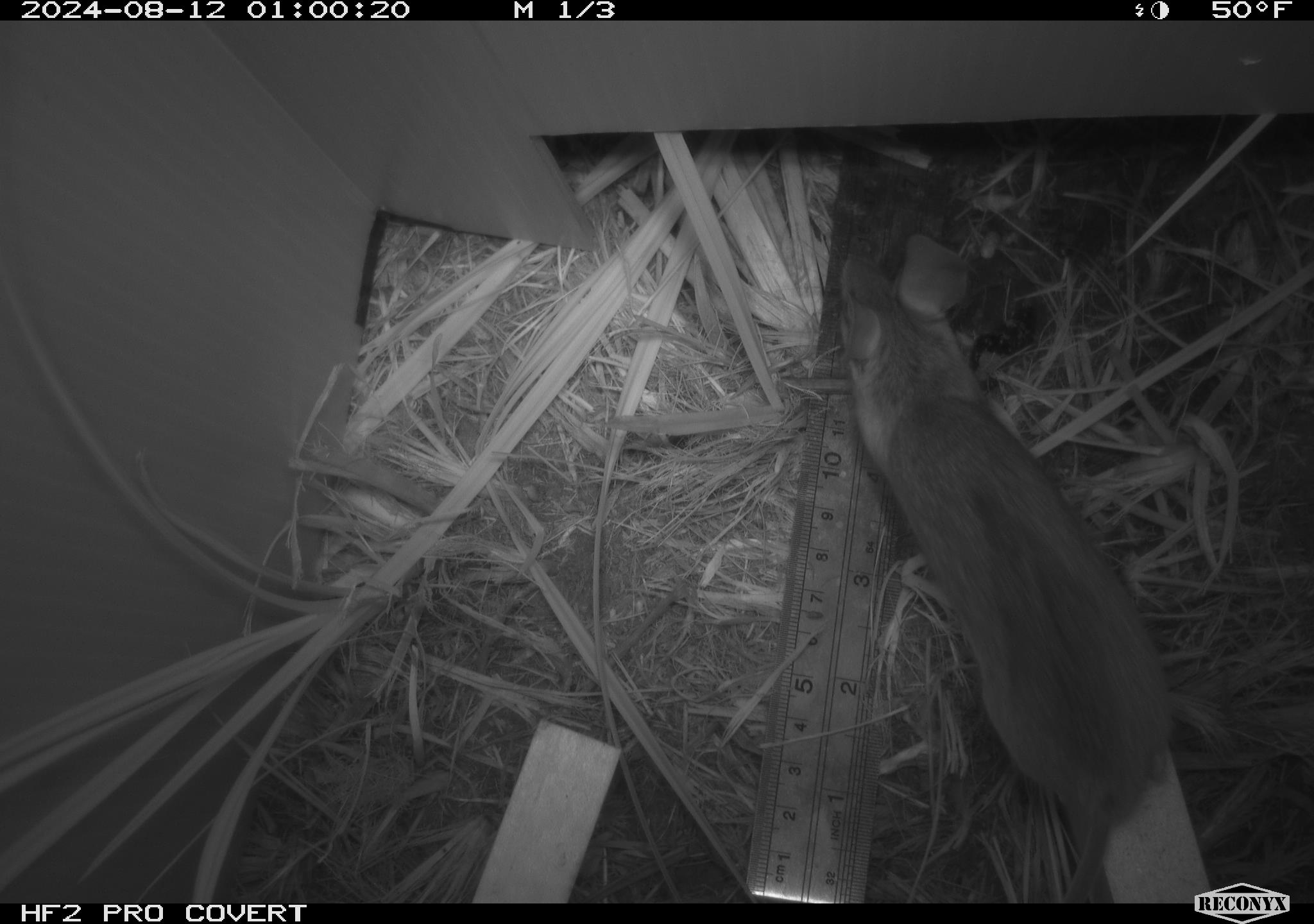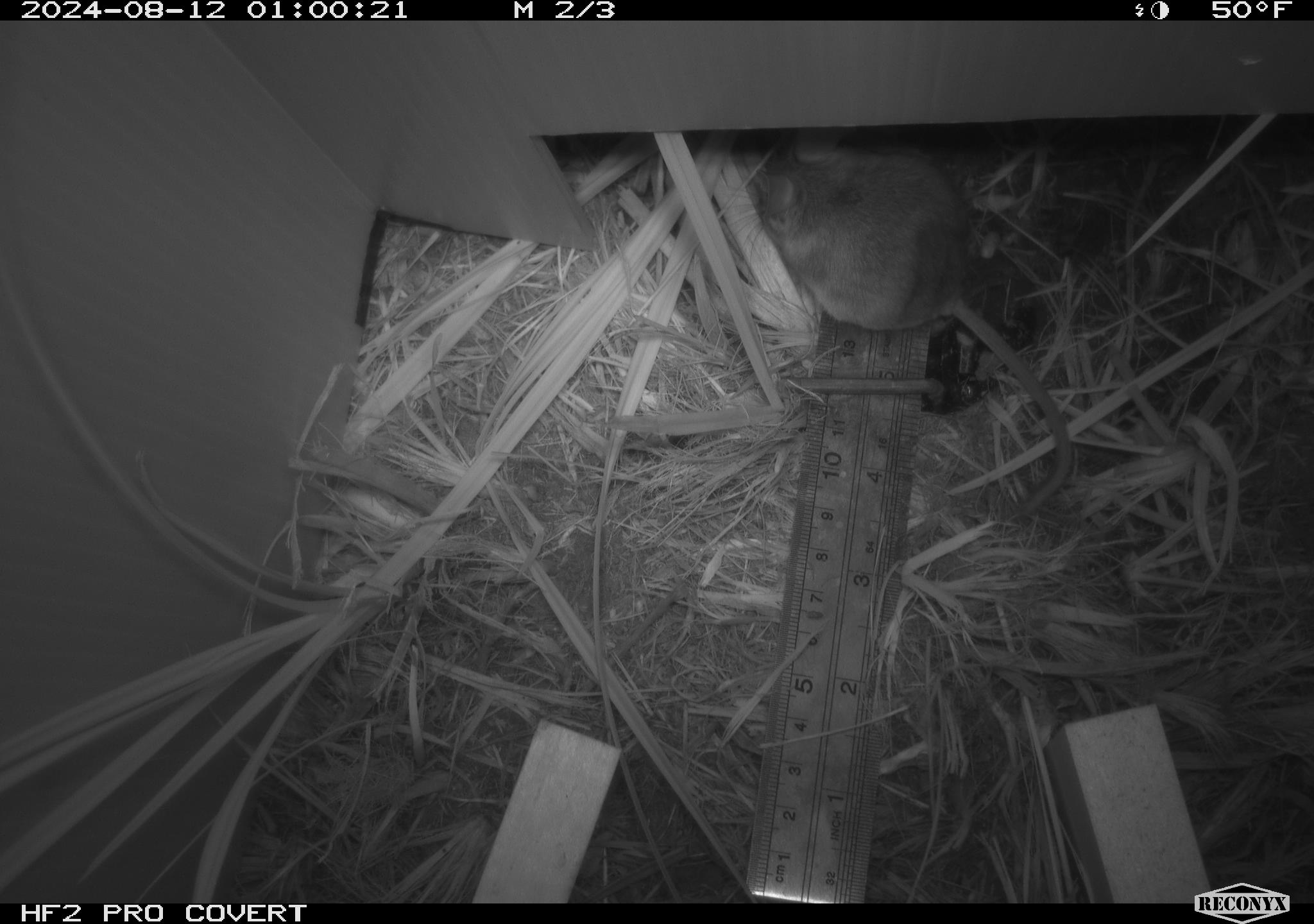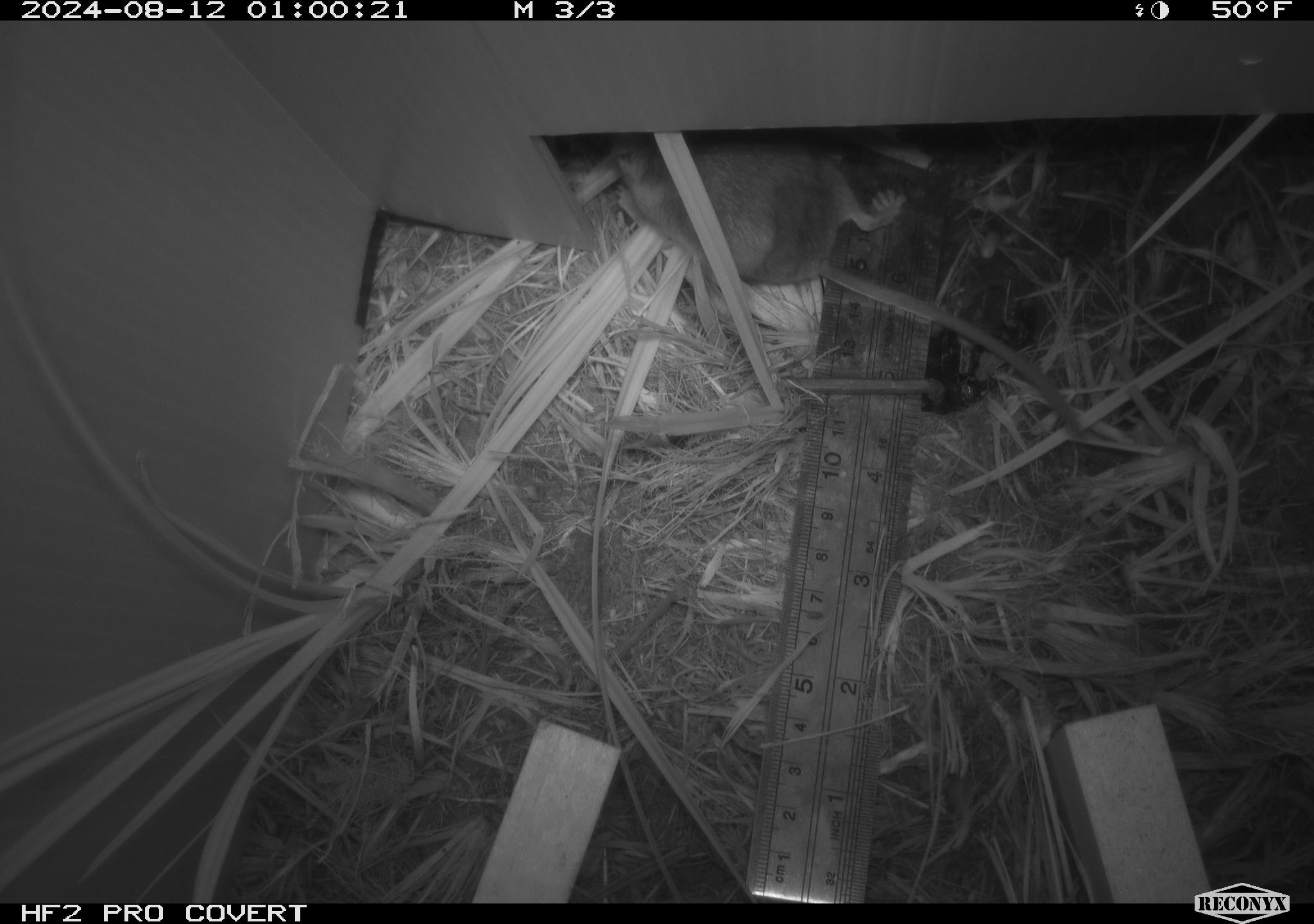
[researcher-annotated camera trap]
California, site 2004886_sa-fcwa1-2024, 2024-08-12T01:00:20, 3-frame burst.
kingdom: Animalia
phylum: Chordata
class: Mammalia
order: Rodentia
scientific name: Rodentia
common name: mouse species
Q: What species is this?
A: Mouse species (Rodentia).